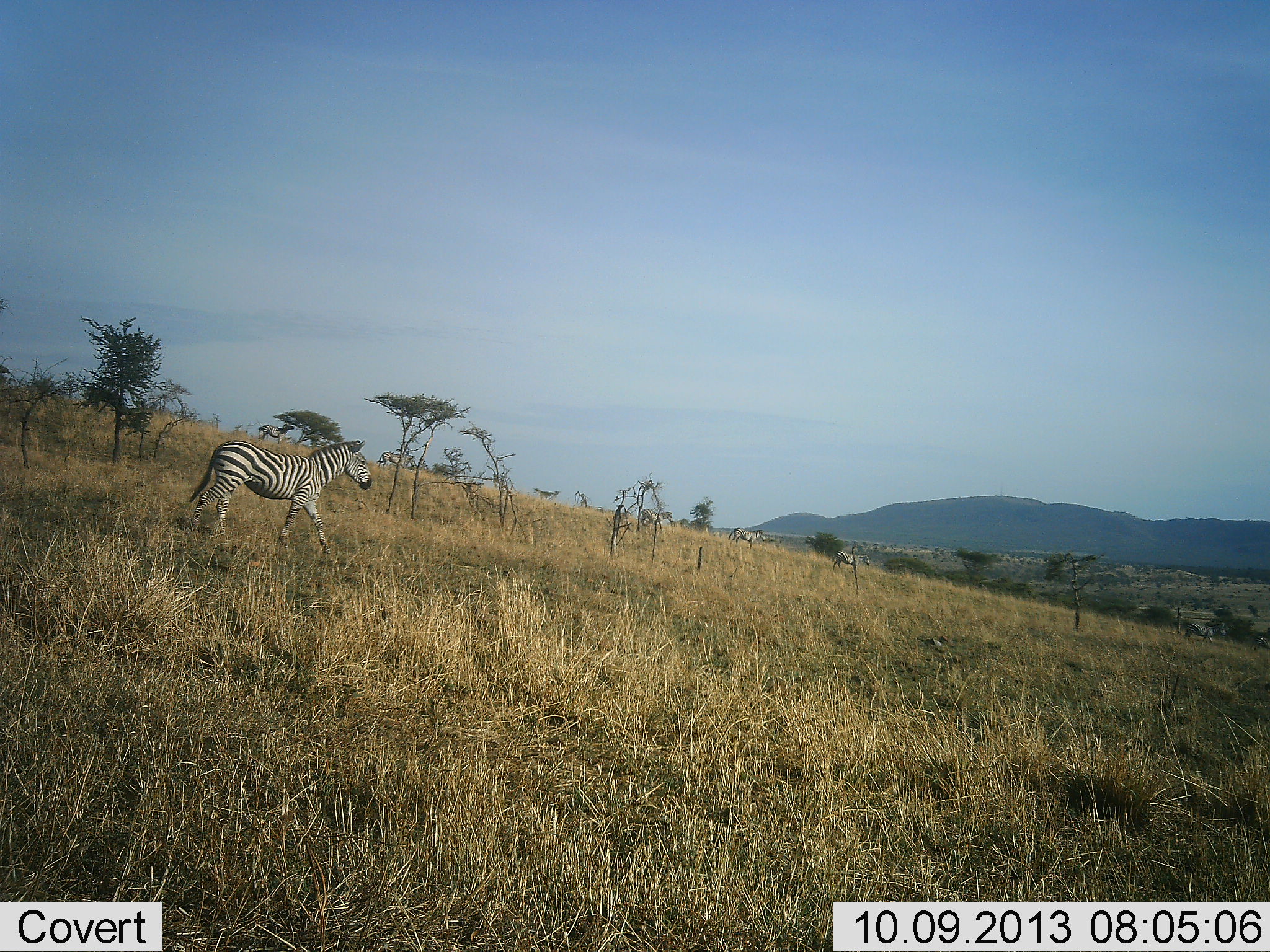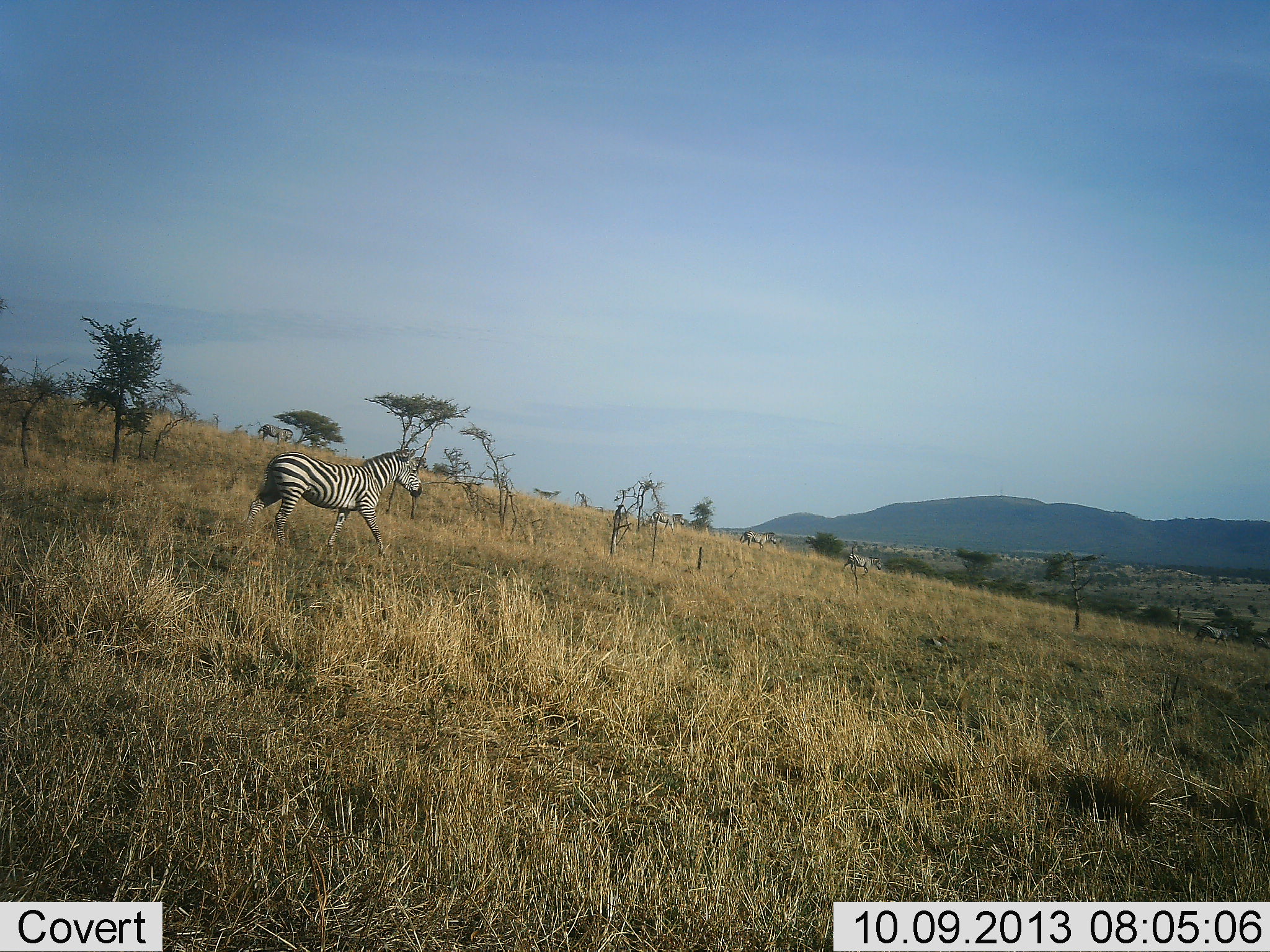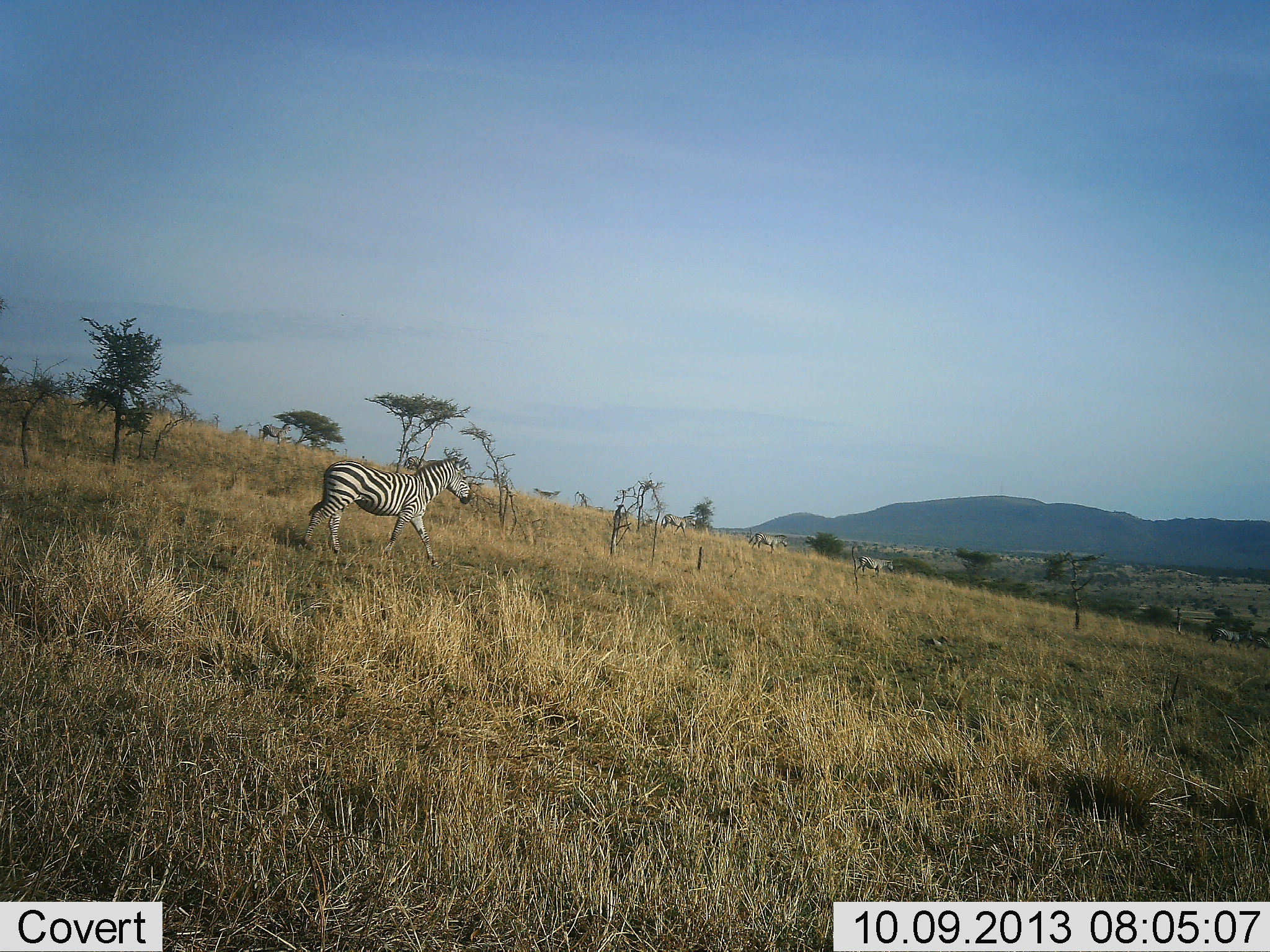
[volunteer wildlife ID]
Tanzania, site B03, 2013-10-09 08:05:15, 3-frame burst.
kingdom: Animalia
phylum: Chordata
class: Mammalia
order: Perissodactyla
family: Equidae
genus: Equus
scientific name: Equus quagga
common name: plains zebra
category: zebra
Zebra (plains zebra) (Equus quagga), count 6. Behavior (volunteer vote fractions): standing 25%, resting 0%, moving 94%, interacting 0%. Young present (vote fraction): 0%. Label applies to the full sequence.